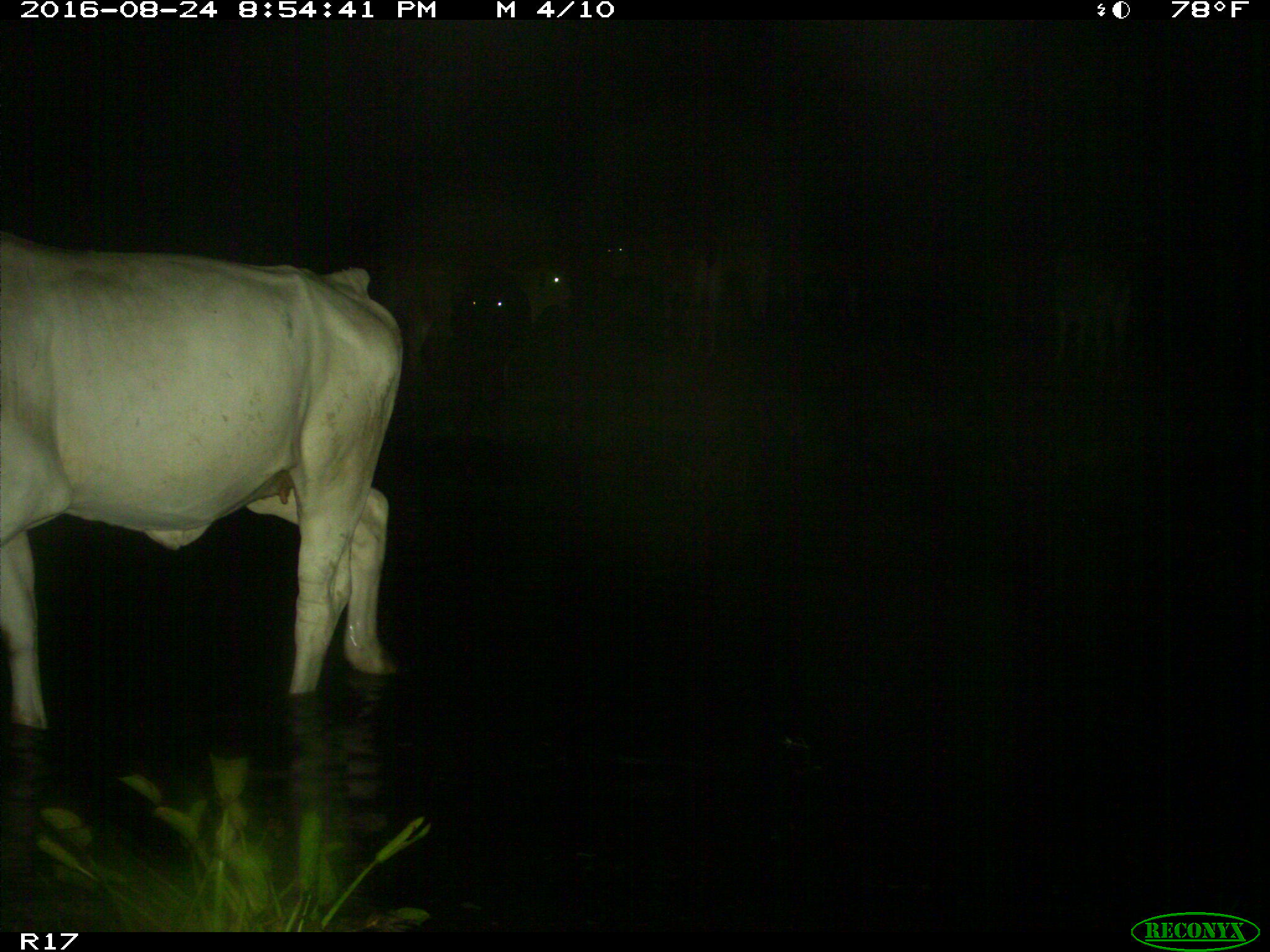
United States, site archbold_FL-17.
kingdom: Animalia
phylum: Chordata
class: Mammalia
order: Artiodactyla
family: Bovidae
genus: Bos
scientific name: Bos taurus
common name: domestic cow